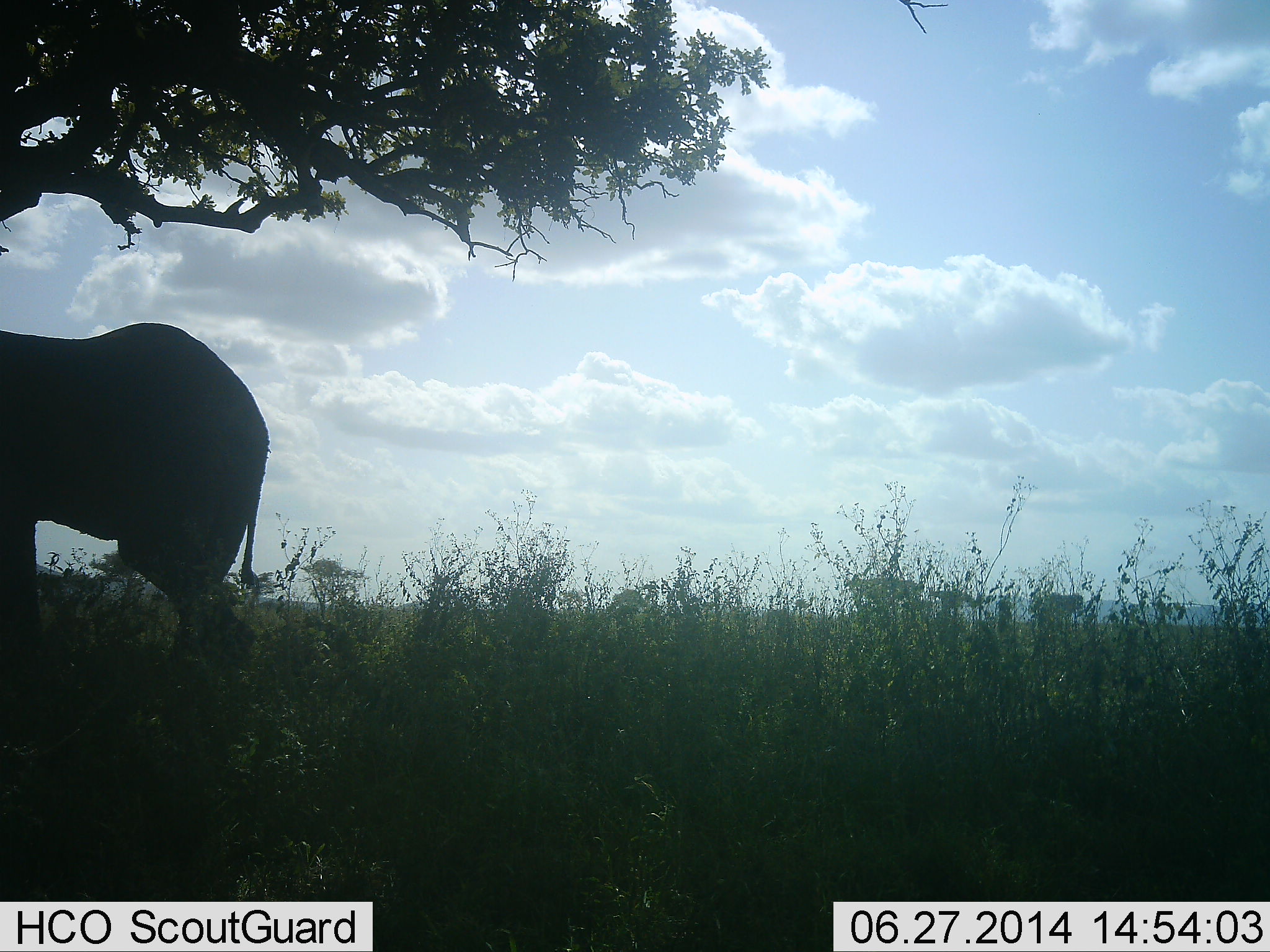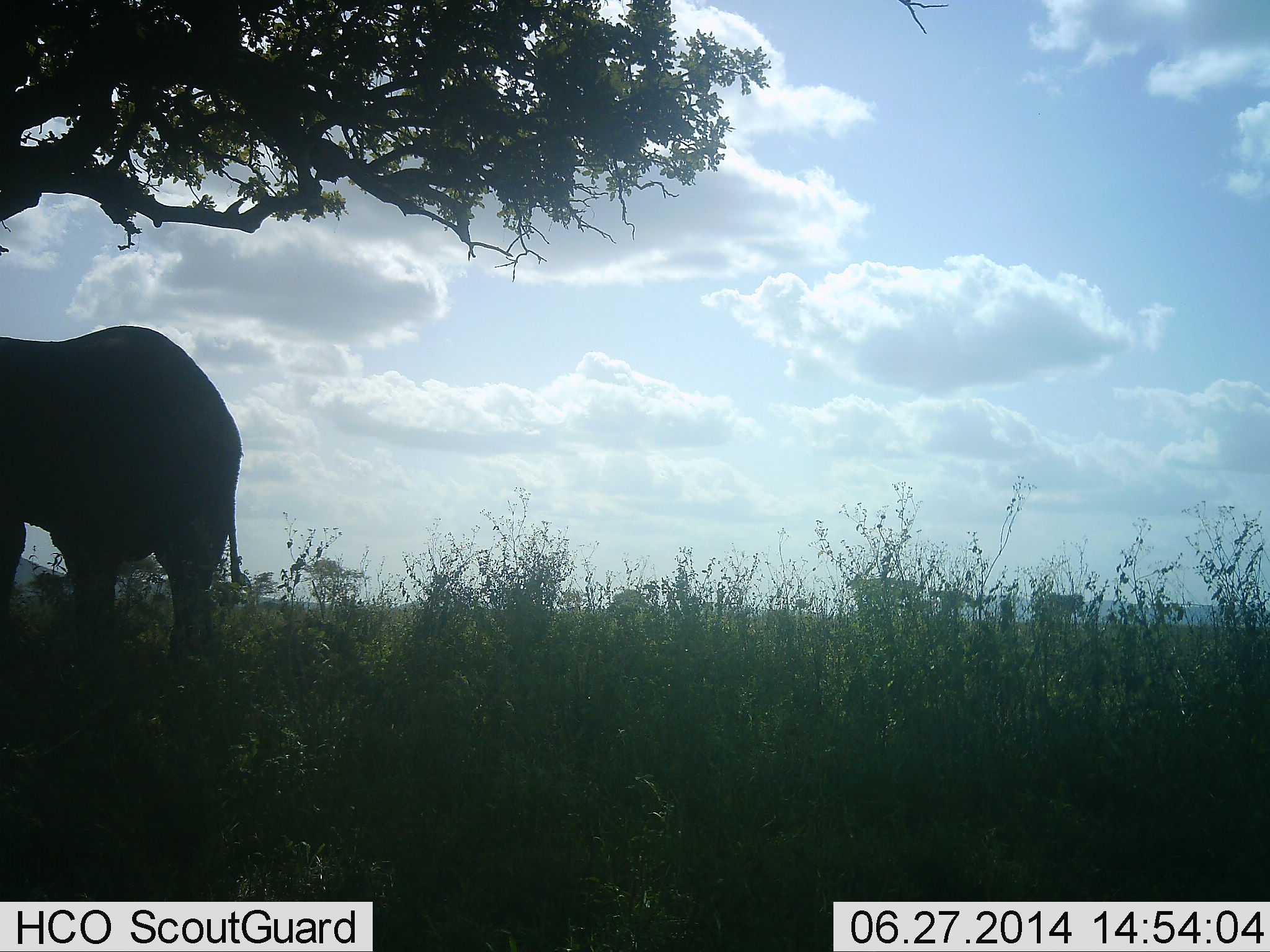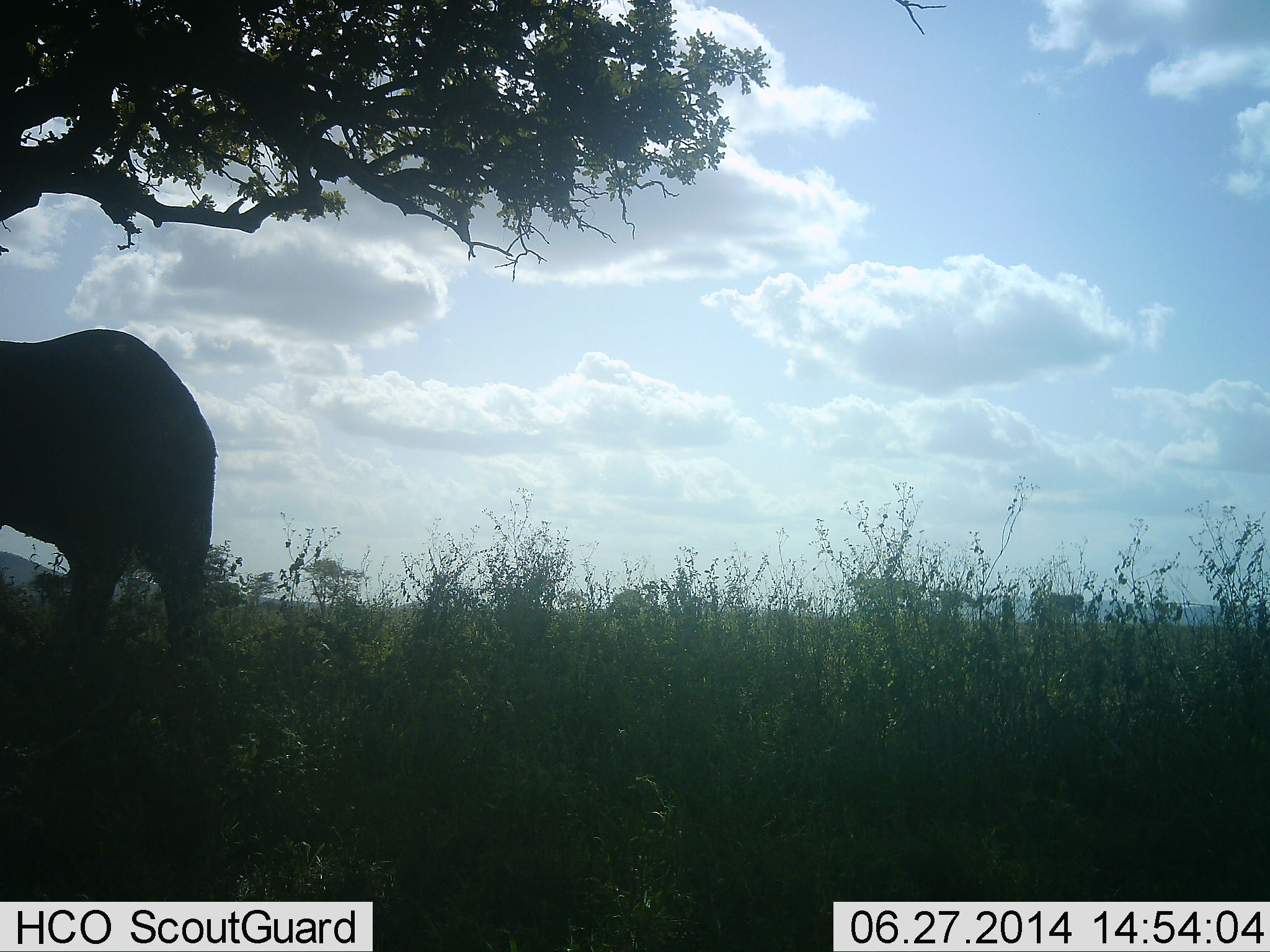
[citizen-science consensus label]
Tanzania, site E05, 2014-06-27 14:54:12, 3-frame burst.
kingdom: Animalia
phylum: Chordata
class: Mammalia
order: Proboscidea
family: Elephantidae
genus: Loxodonta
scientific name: Loxodonta africana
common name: african bush elephant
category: elephant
Elephant (african bush elephant) (Loxodonta africana), count 1. Behavior (volunteer vote fractions): standing 20%, resting 10%, moving 70%, interacting 0%. Young present (vote fraction): 0%. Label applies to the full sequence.